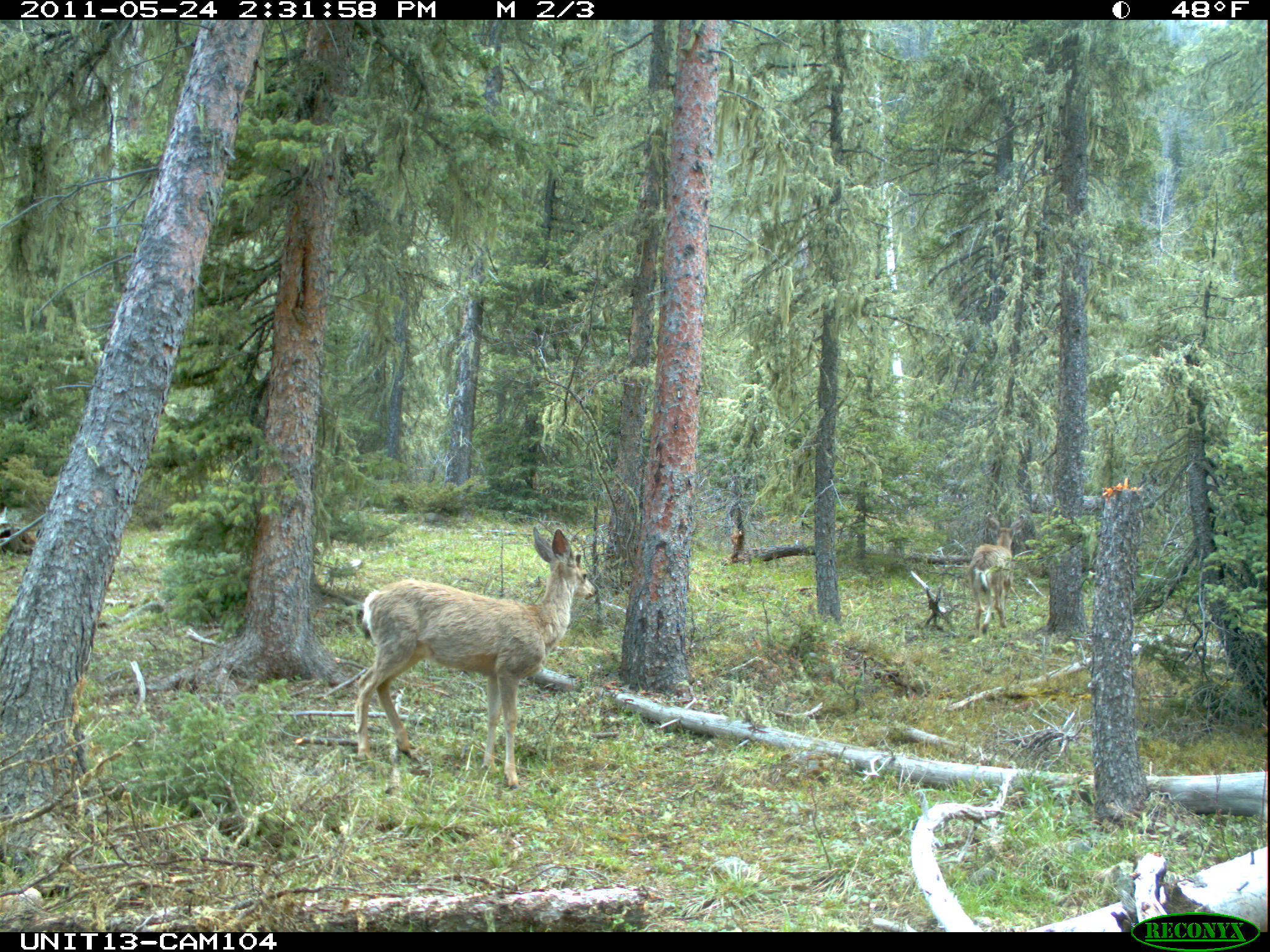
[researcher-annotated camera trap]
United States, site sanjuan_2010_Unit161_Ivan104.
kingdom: Animalia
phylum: Chordata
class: Mammalia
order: Artiodactyla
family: Cervidae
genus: Odocoileus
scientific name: Odocoileus hemionus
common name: mule deer